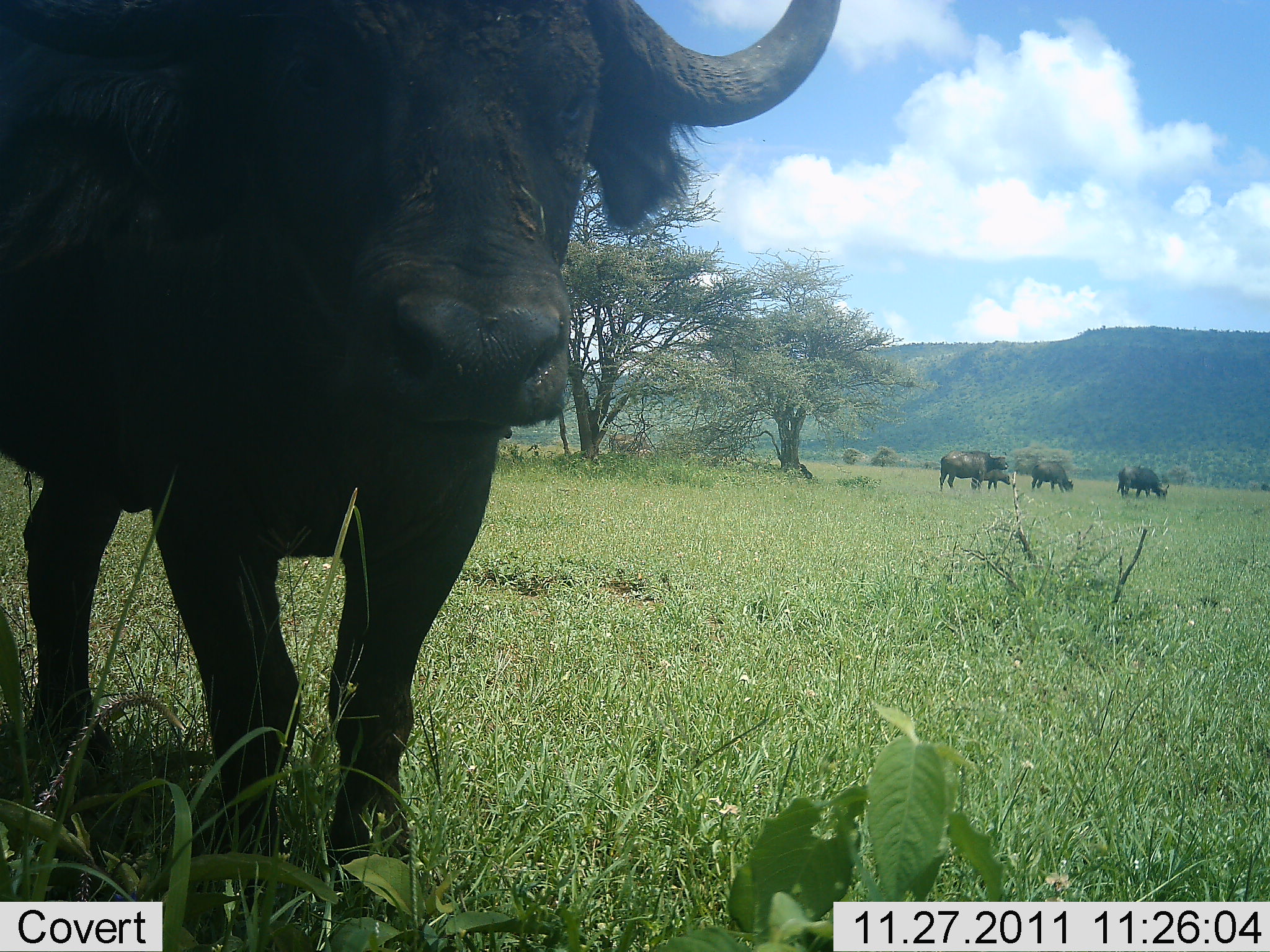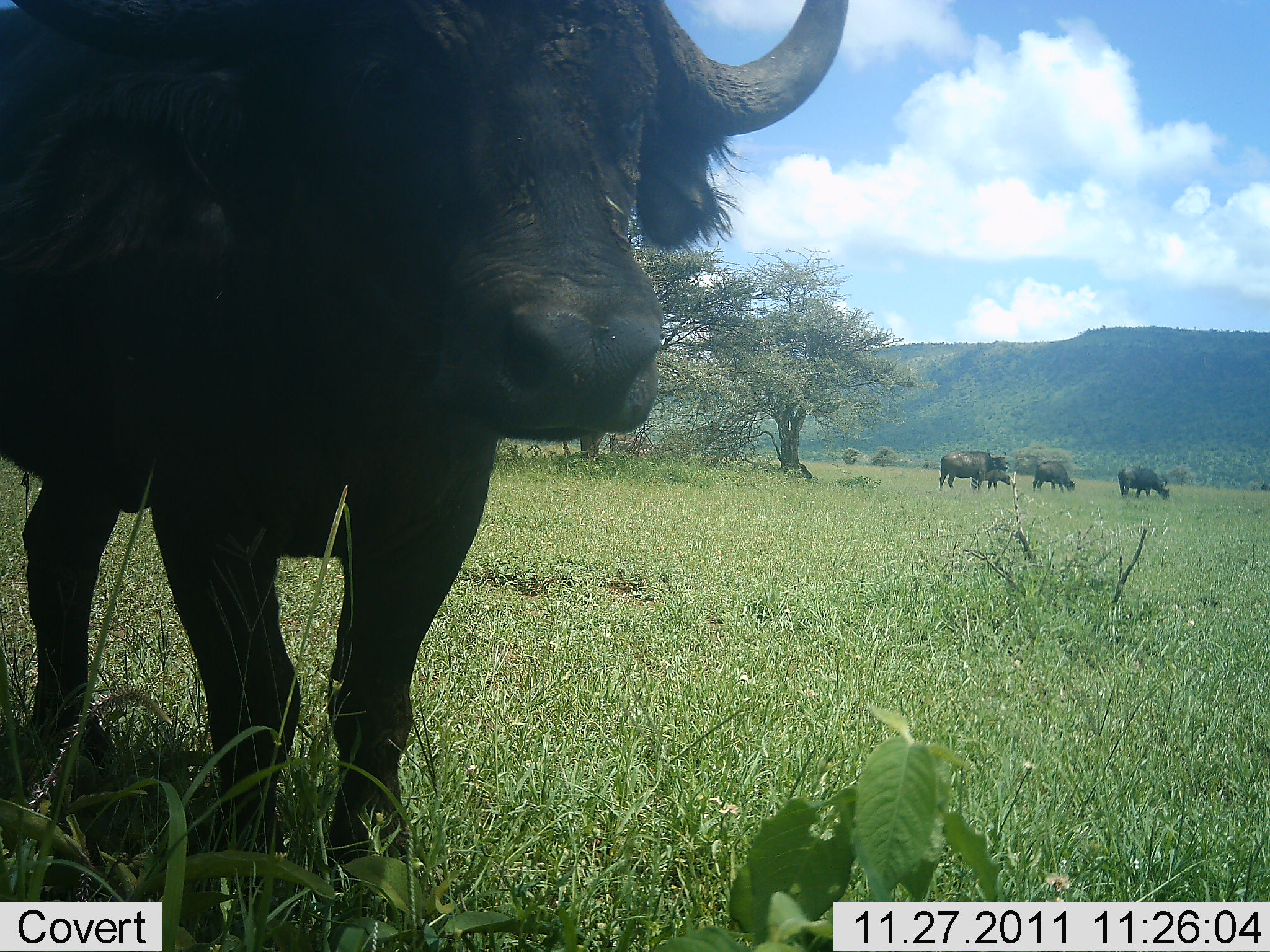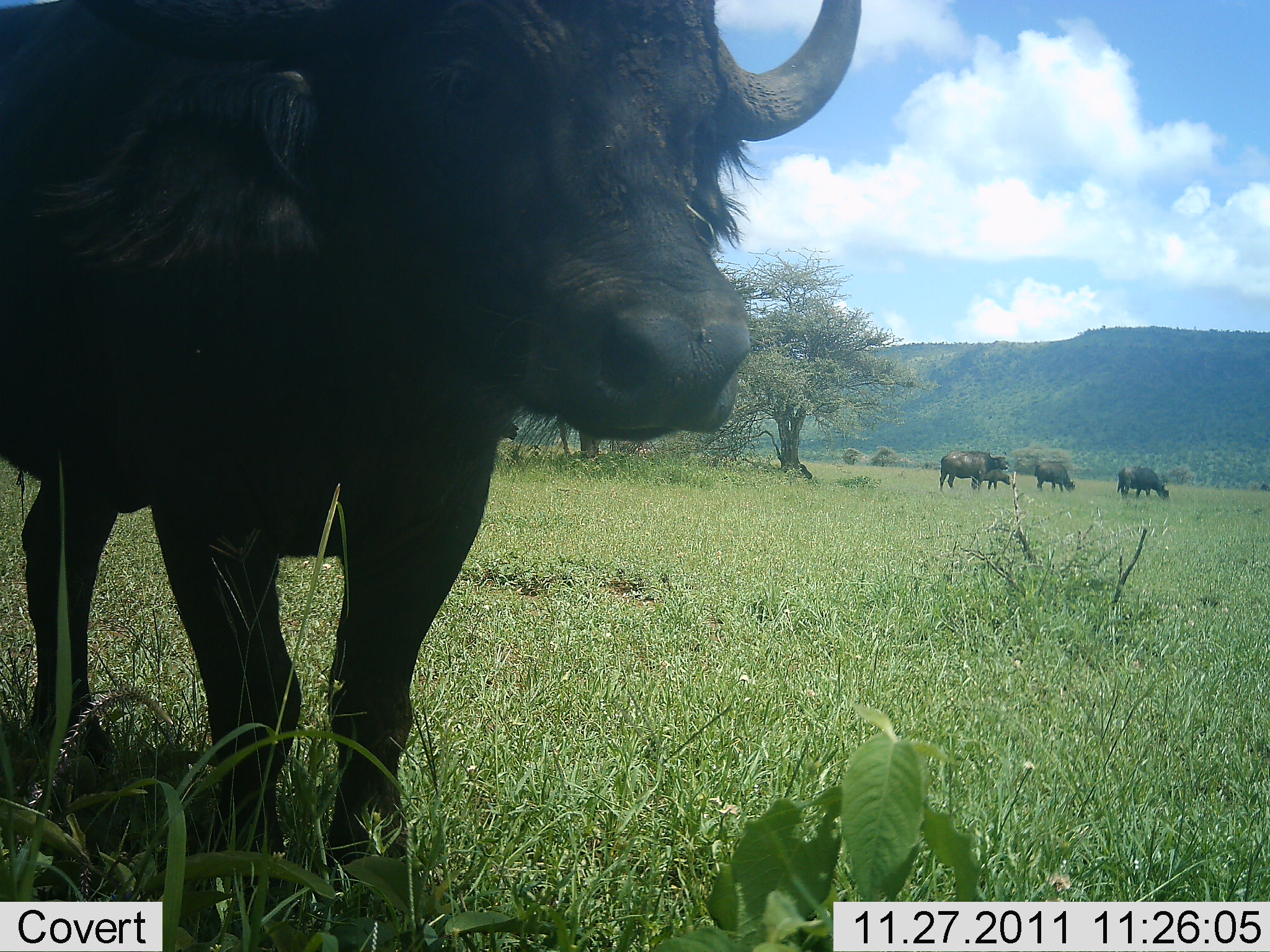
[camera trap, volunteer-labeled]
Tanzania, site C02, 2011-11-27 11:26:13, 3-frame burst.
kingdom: Animalia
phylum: Chordata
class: Mammalia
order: Artiodactyla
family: Bovidae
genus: Syncerus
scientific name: Syncerus caffer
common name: cape buffalo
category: buffalo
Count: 5.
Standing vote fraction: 91%.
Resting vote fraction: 0%.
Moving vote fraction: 13%.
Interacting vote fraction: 9%.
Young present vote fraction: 52%.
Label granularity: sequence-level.